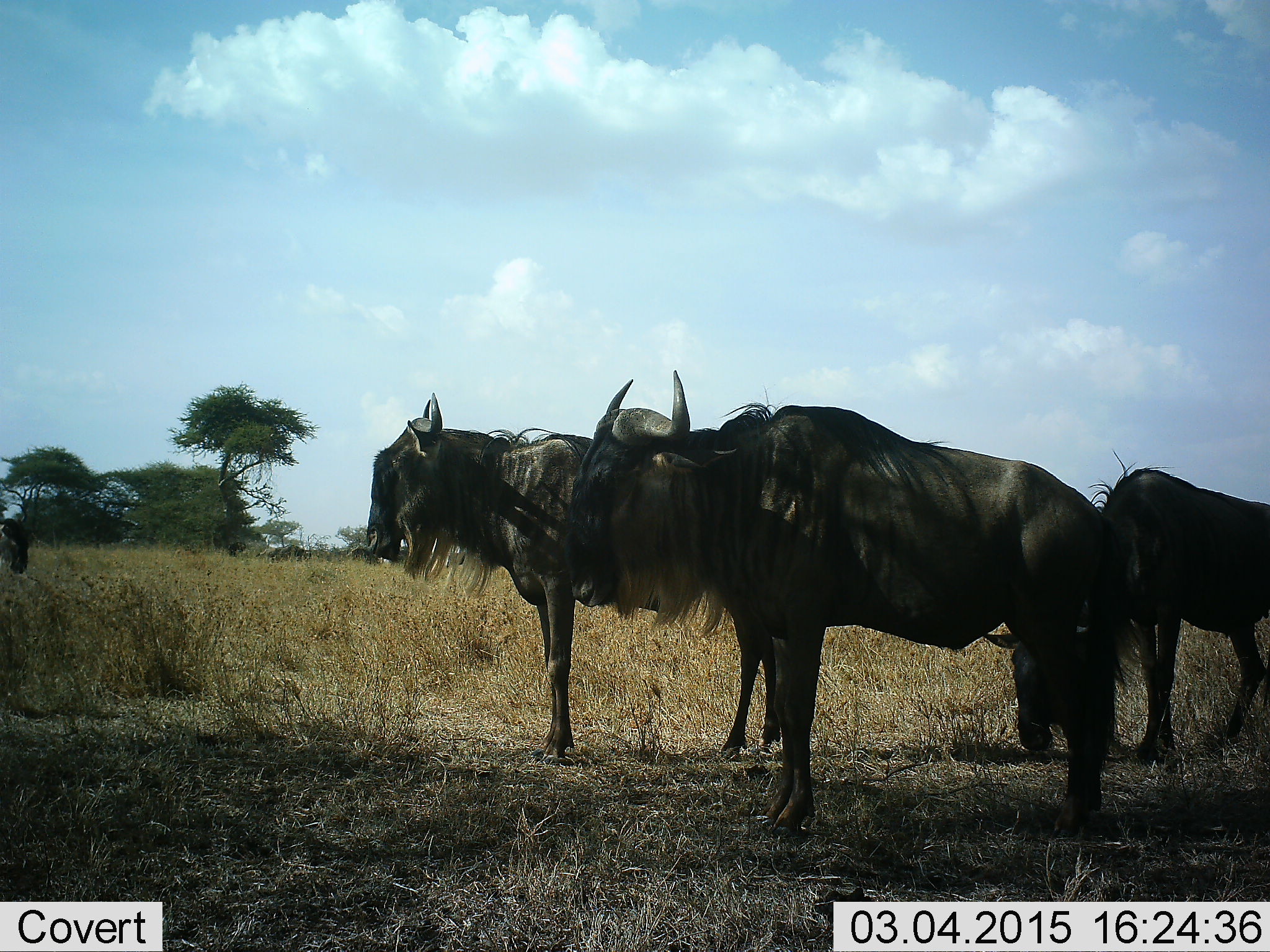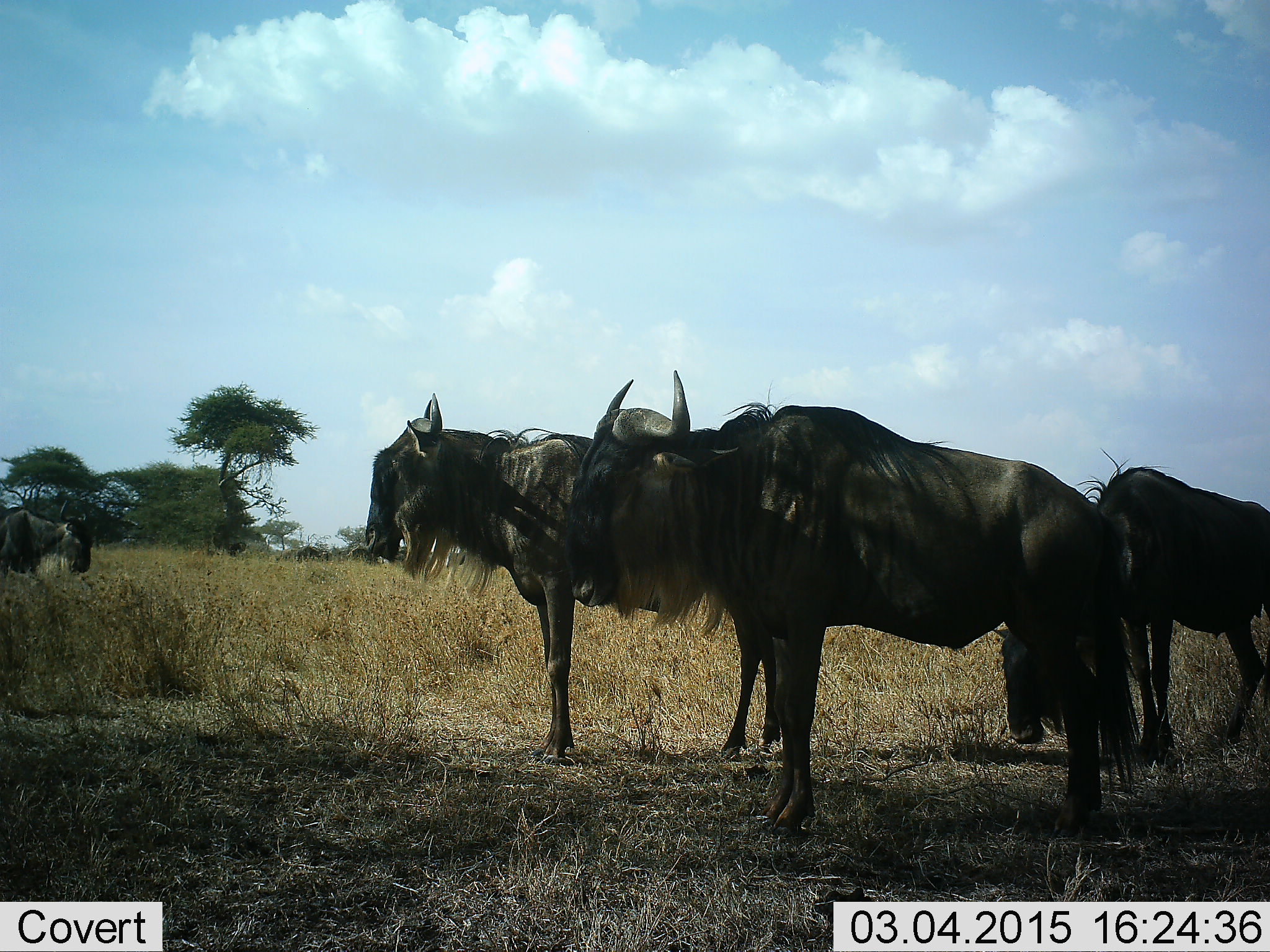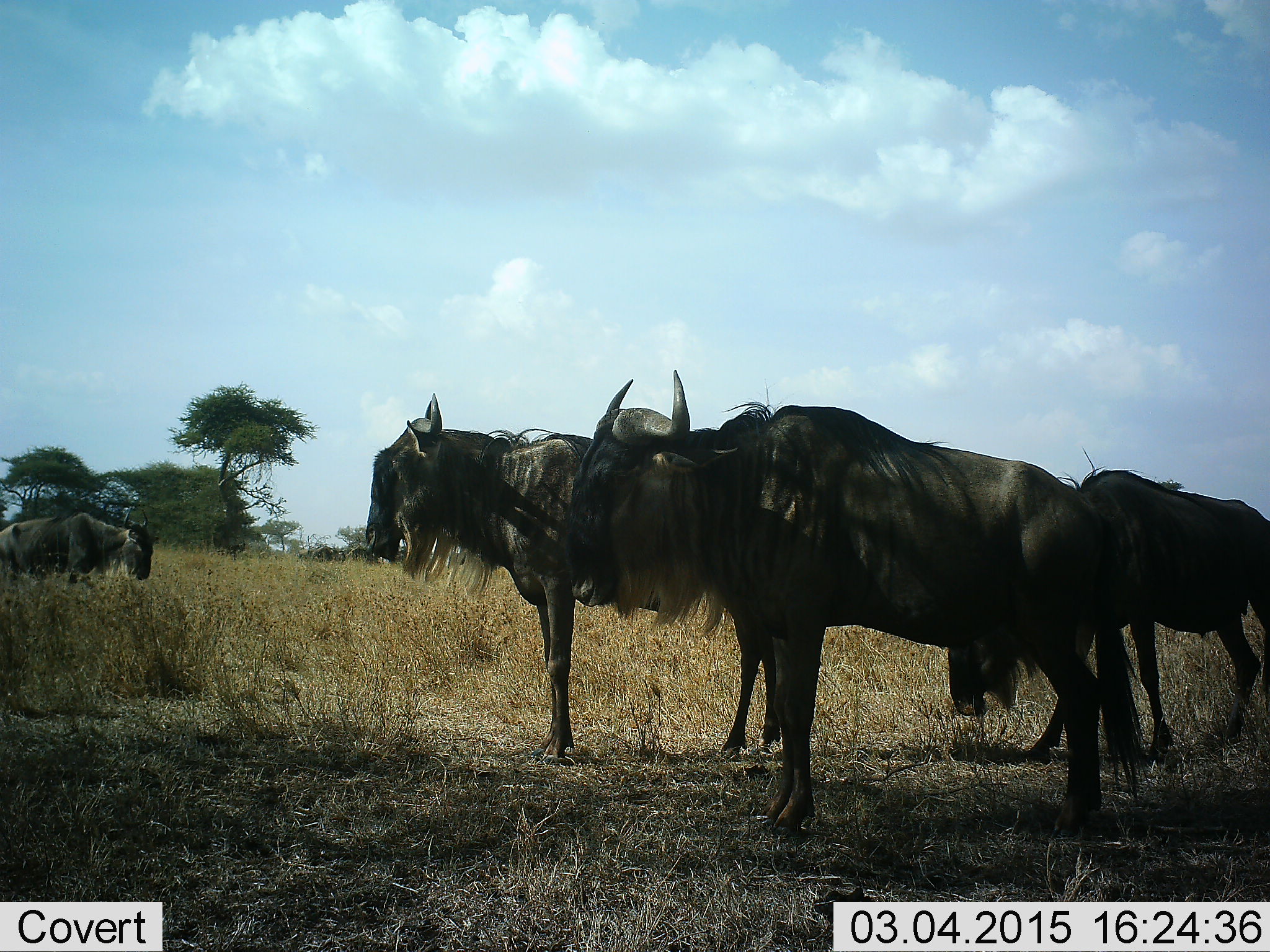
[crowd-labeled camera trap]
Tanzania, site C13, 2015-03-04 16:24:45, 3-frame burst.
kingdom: Animalia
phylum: Chordata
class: Mammalia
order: Artiodactyla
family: Bovidae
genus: Connochaetes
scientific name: Connochaetes taurinus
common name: blue wildebeest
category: wildebeest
Wildebeest (blue wildebeest) (Connochaetes taurinus), count 5. Behavior (volunteer vote fractions): standing 100%, resting 0%, moving 30%, interacting 0%. Young present (vote fraction): 0%. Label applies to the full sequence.